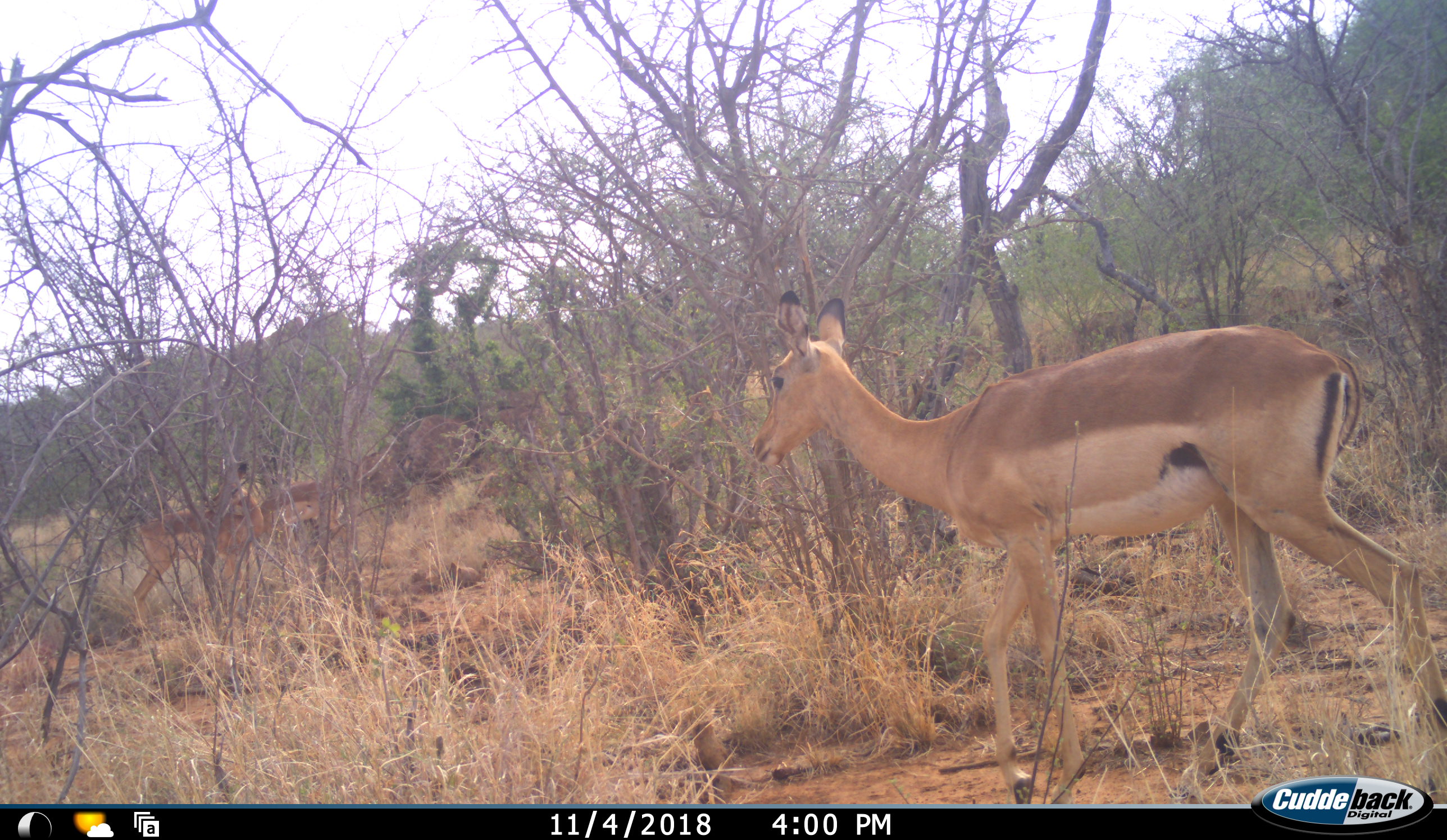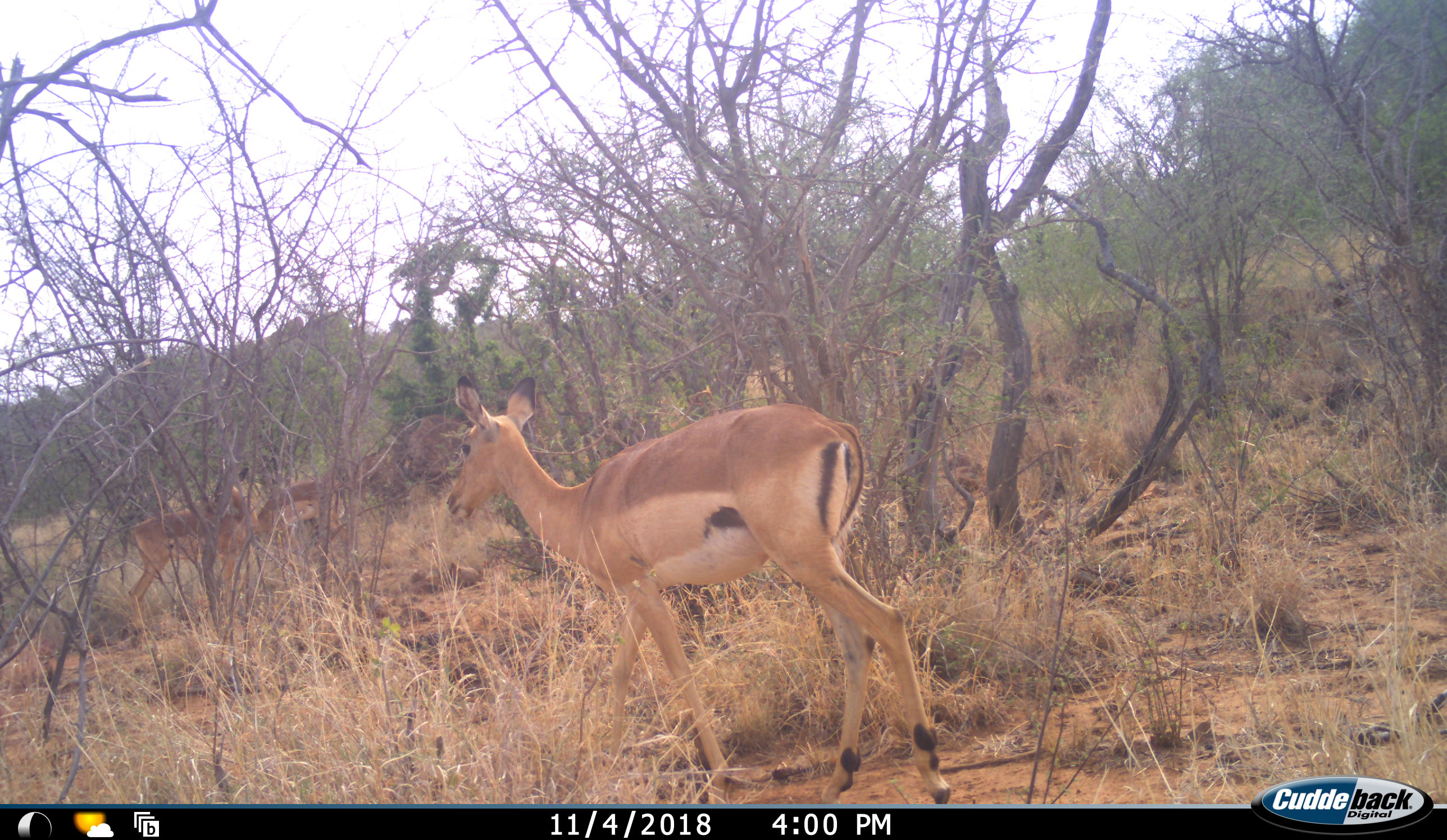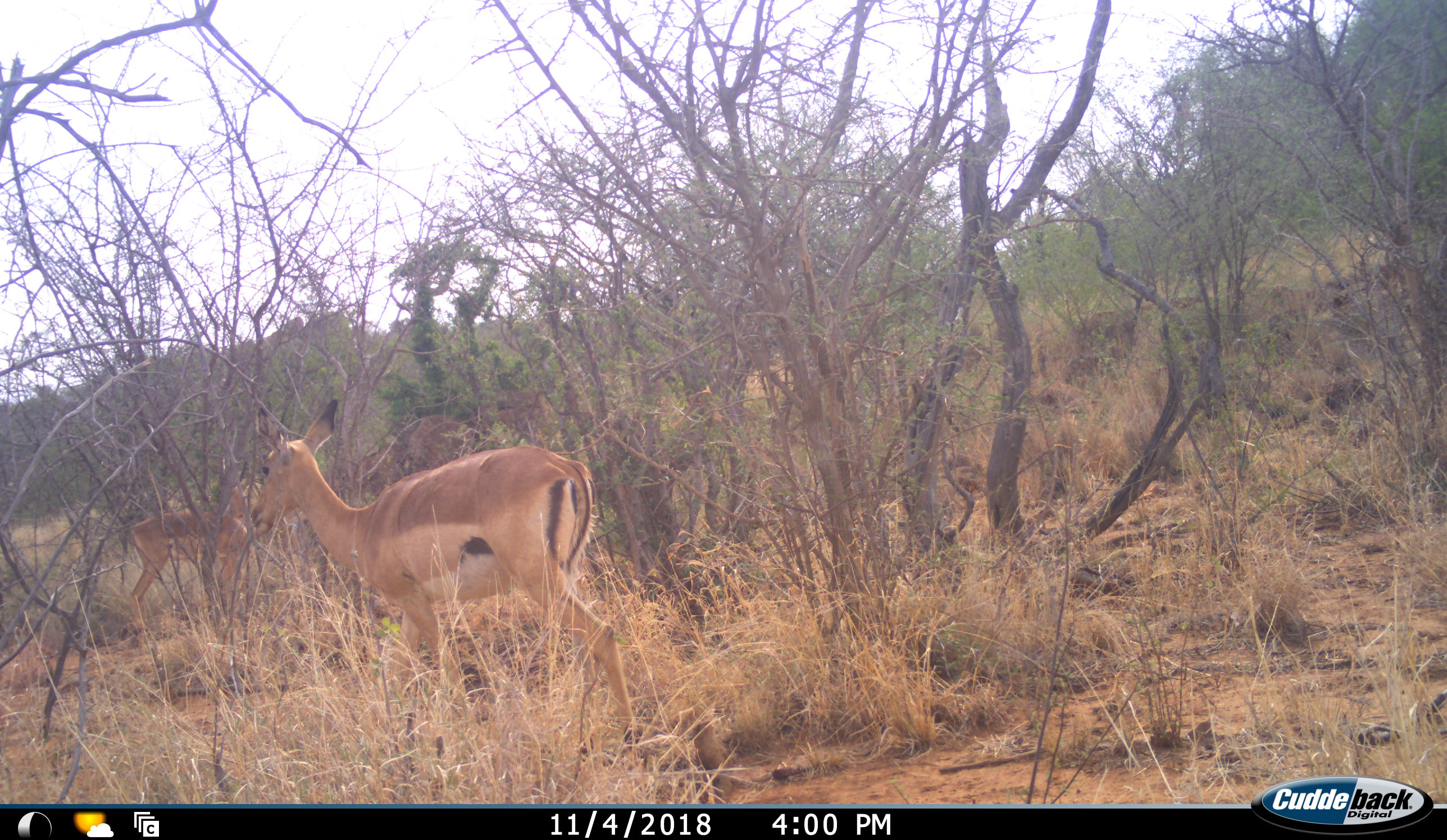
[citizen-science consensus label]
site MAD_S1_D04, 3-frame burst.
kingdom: Animalia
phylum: Chordata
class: Mammalia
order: Artiodactyla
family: Bovidae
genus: Aepyceros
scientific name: Aepyceros melampus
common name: impala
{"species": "impala (Aepyceros melampus)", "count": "3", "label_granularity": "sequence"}